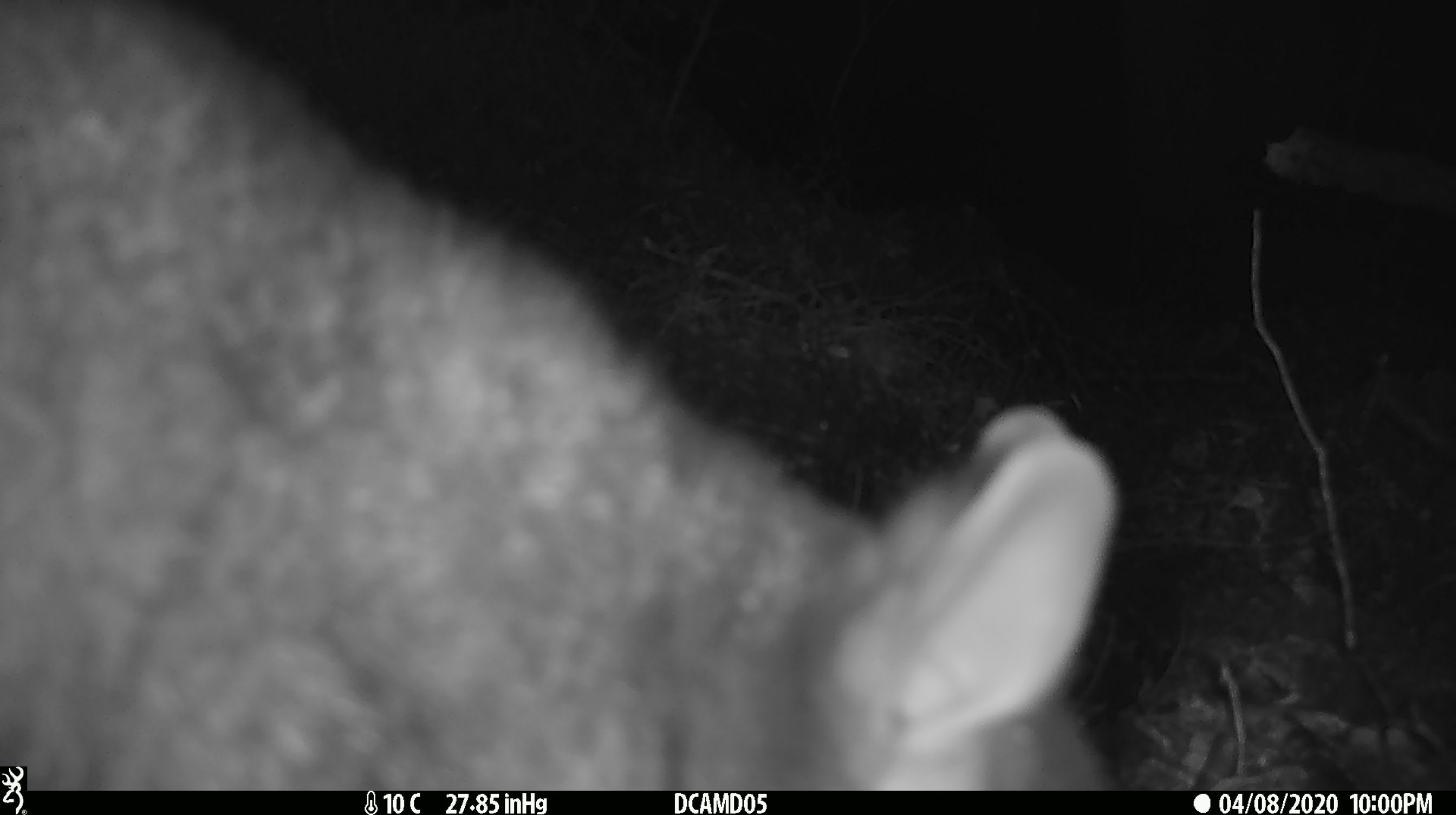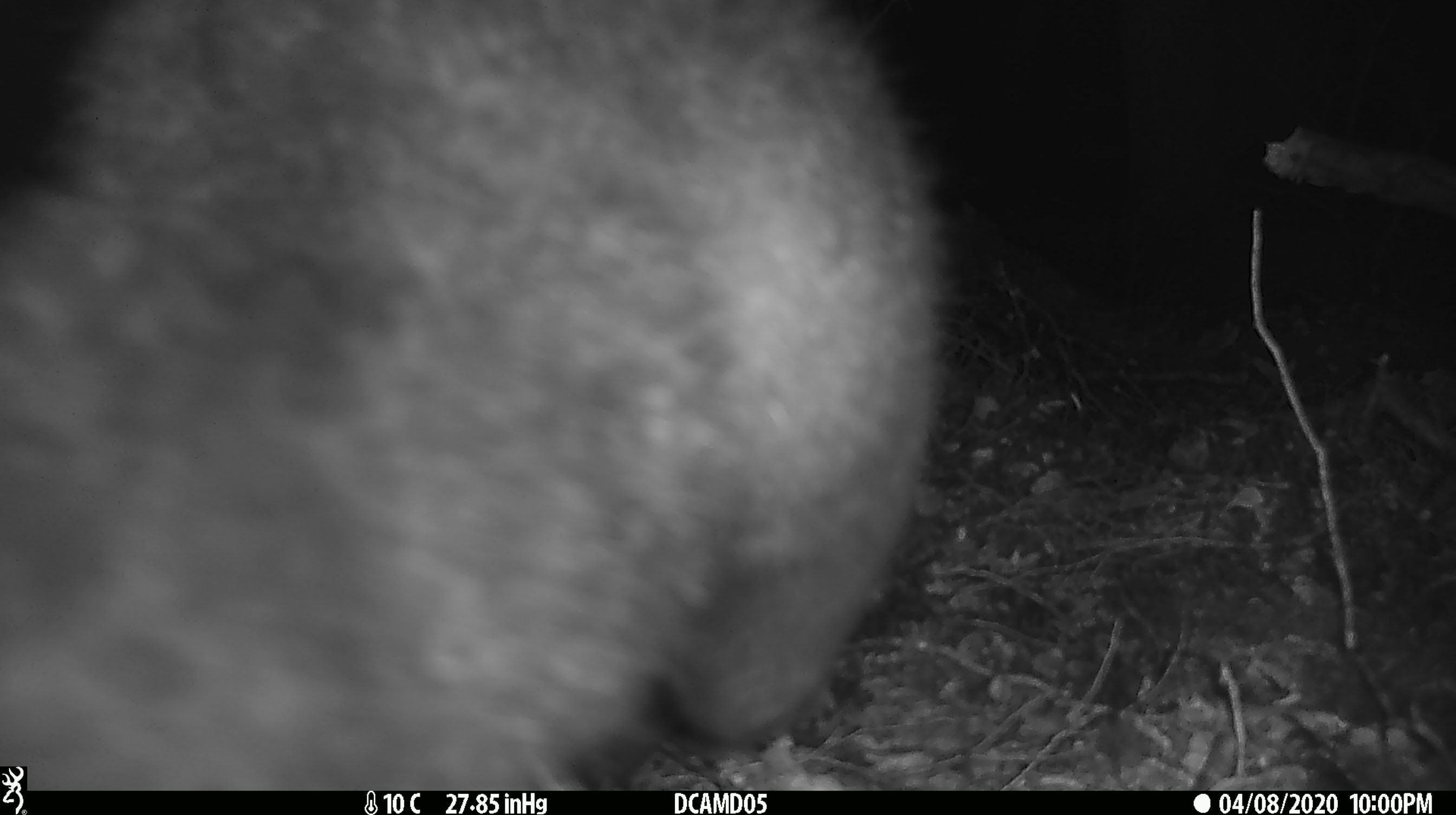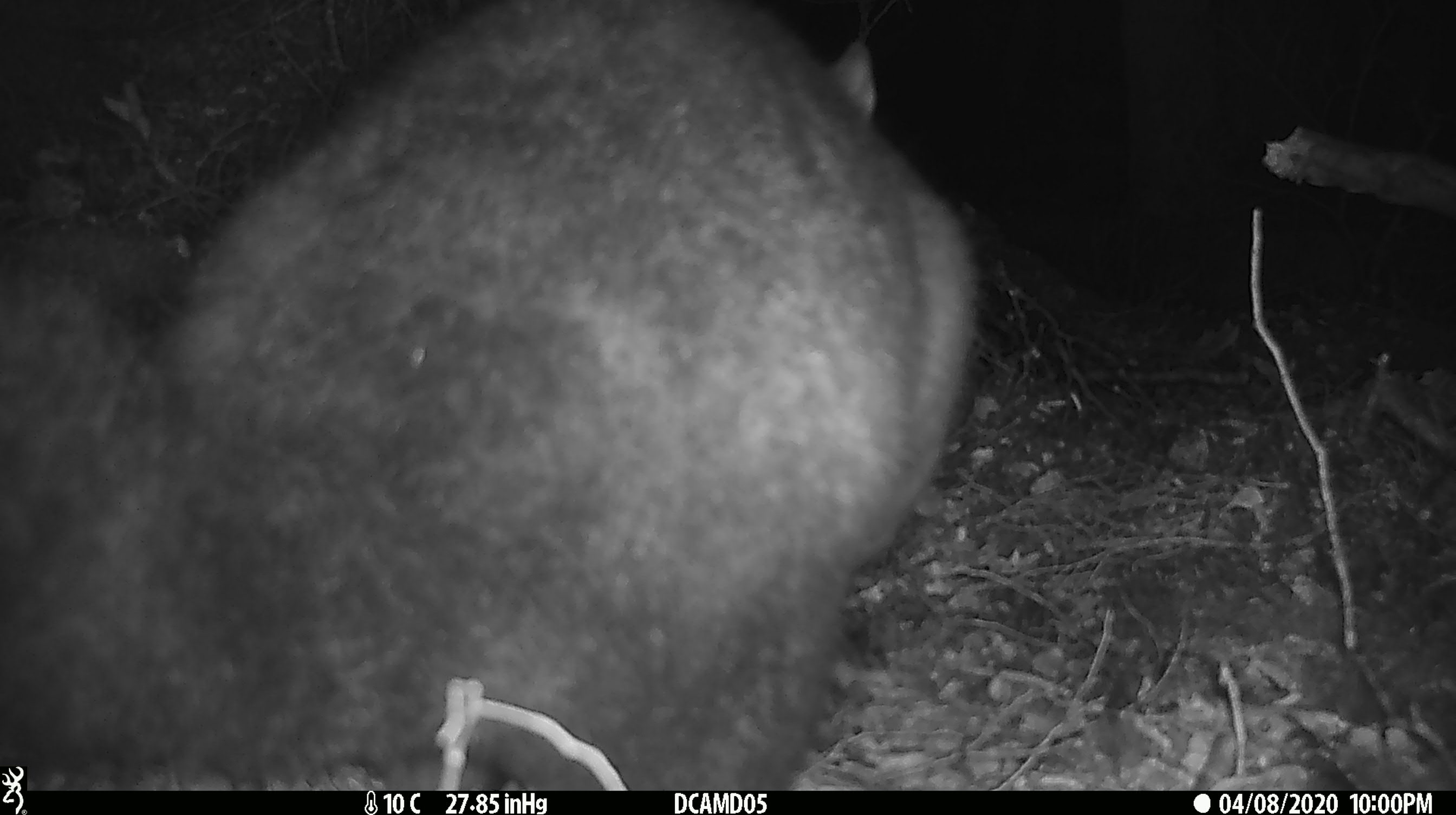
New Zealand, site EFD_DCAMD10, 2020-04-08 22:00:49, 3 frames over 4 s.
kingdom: Animalia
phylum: Chordata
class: Mammalia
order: Diprotodontia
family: Phalangeridae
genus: Trichosurus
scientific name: Trichosurus vulpecula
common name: common brushtail possum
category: possum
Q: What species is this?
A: Possum (common brushtail possum) (Trichosurus vulpecula).